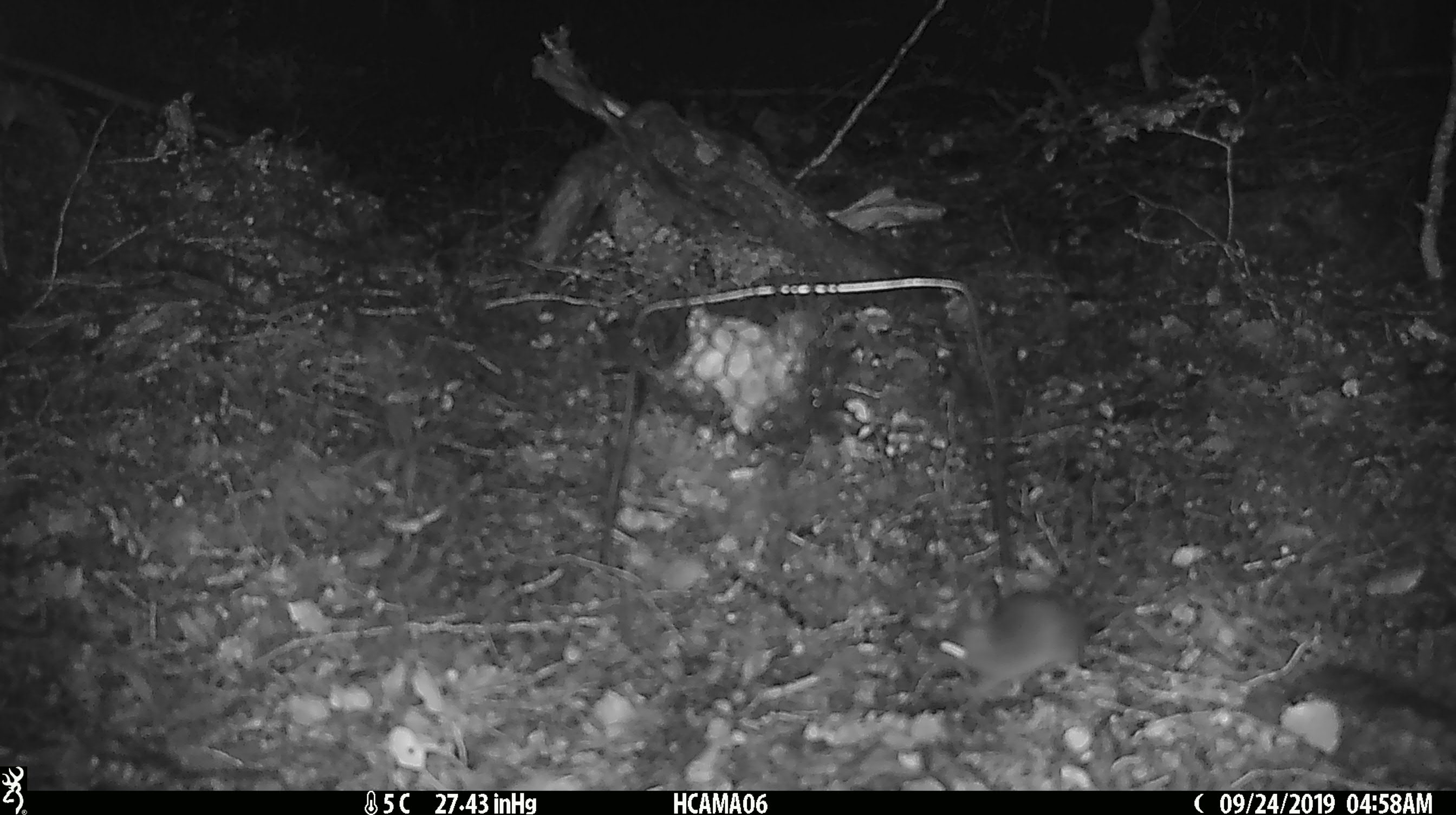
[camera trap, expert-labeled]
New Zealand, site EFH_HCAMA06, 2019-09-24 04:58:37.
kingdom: Animalia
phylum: Chordata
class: Mammalia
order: Rodentia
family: Muridae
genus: Mus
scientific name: Mus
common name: mouse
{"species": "mouse (Mus)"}